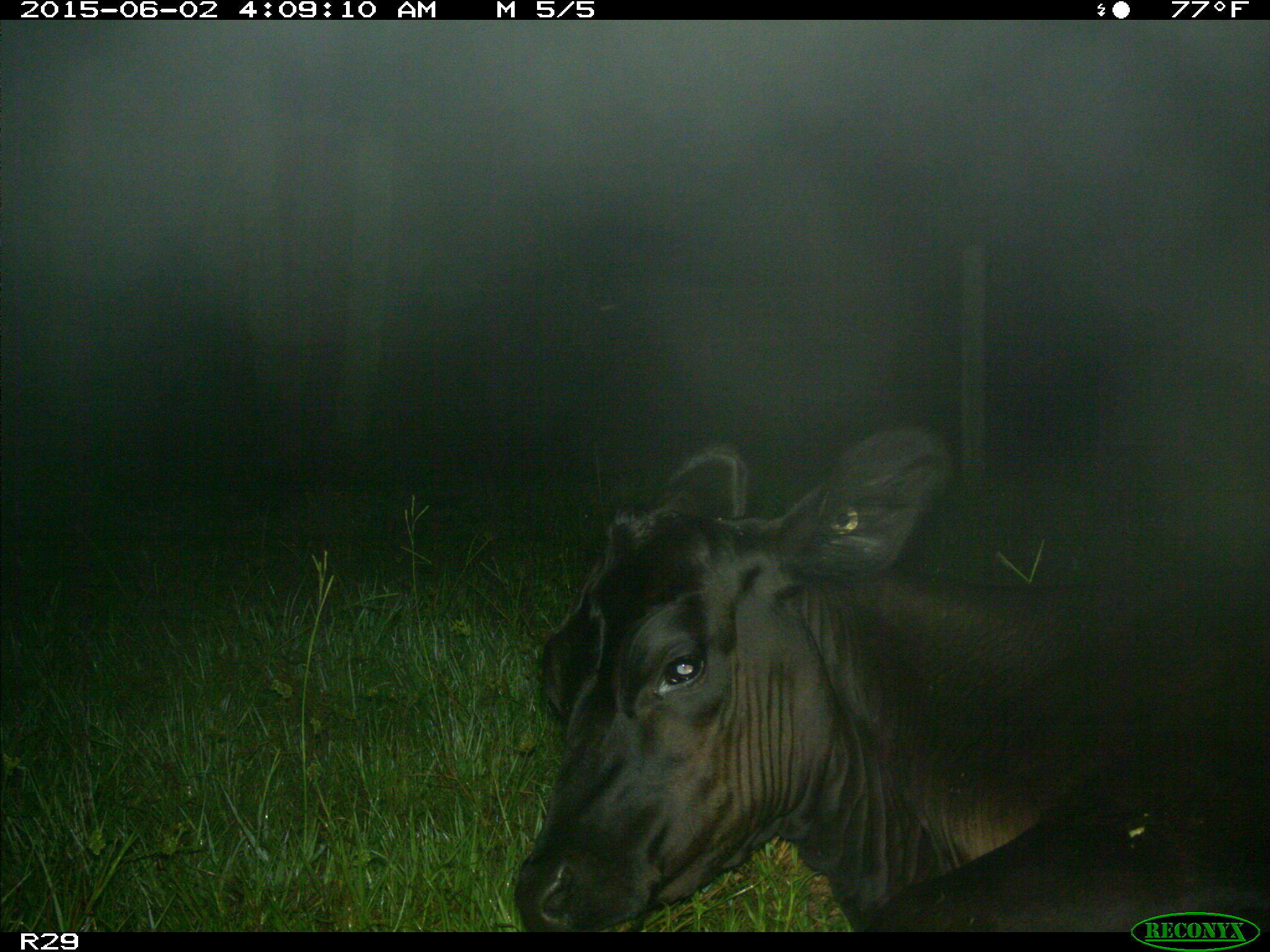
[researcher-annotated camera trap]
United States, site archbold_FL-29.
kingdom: Animalia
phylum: Chordata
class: Mammalia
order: Artiodactyla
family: Bovidae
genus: Bos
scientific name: Bos taurus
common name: domestic cow